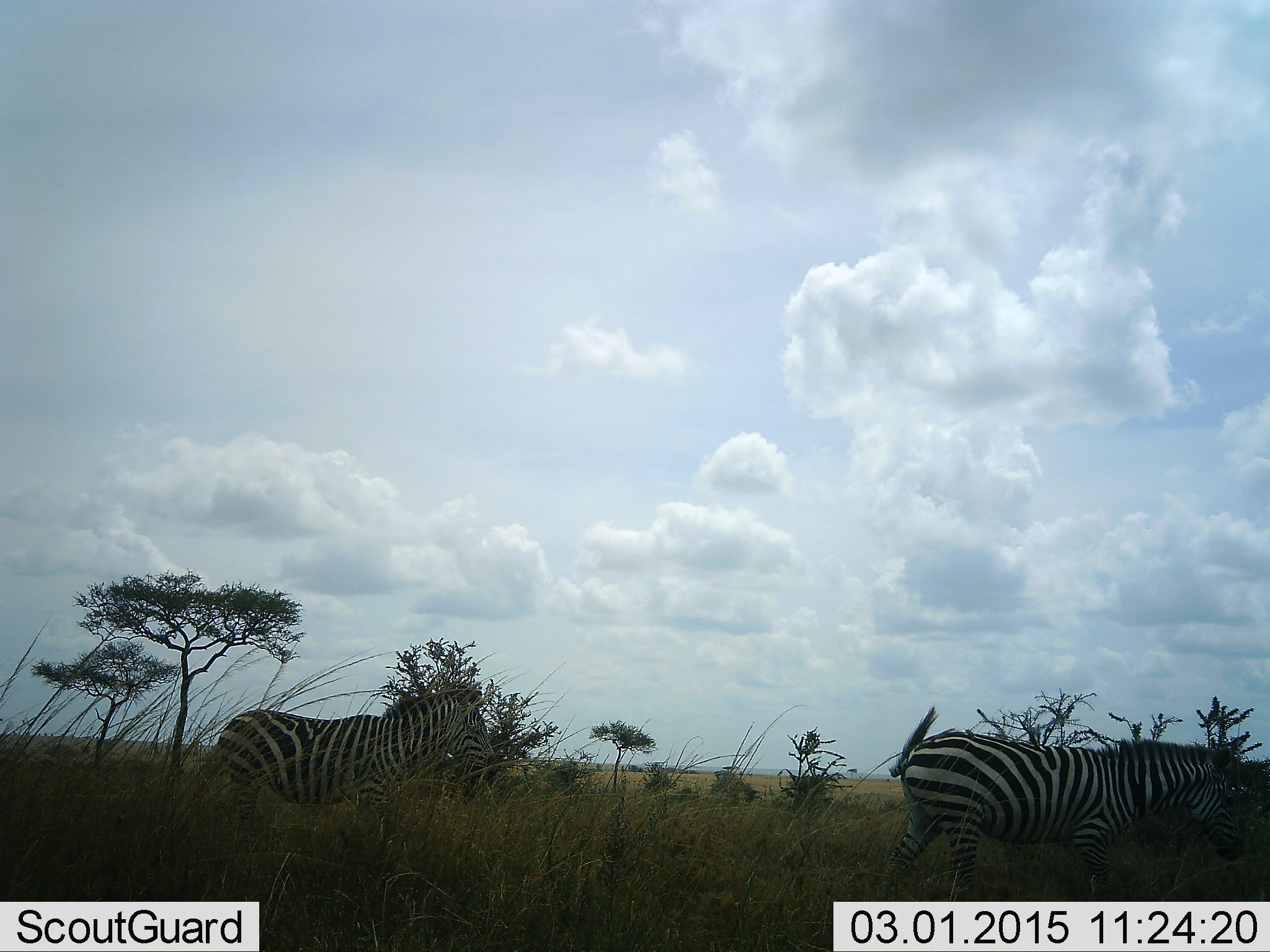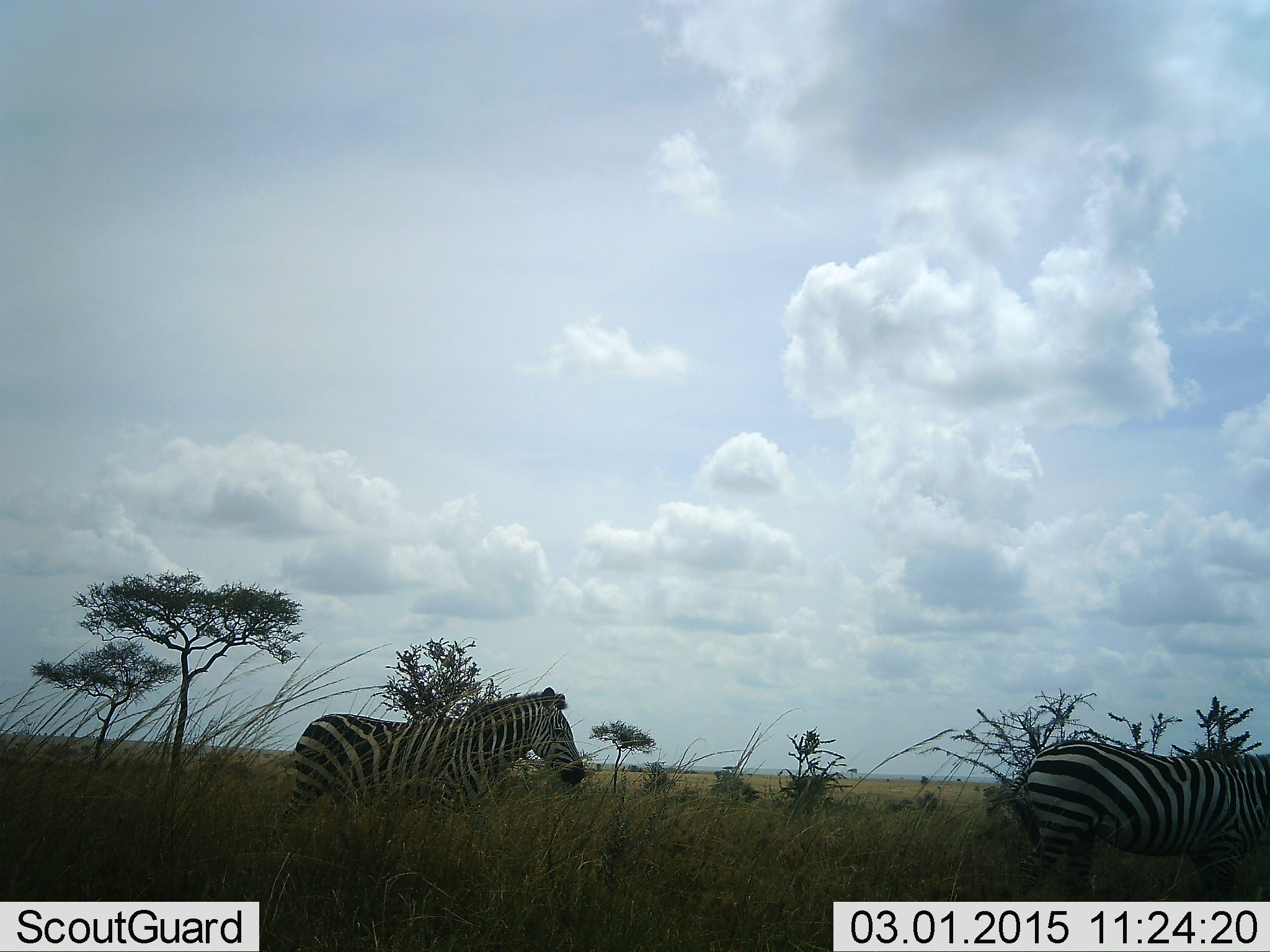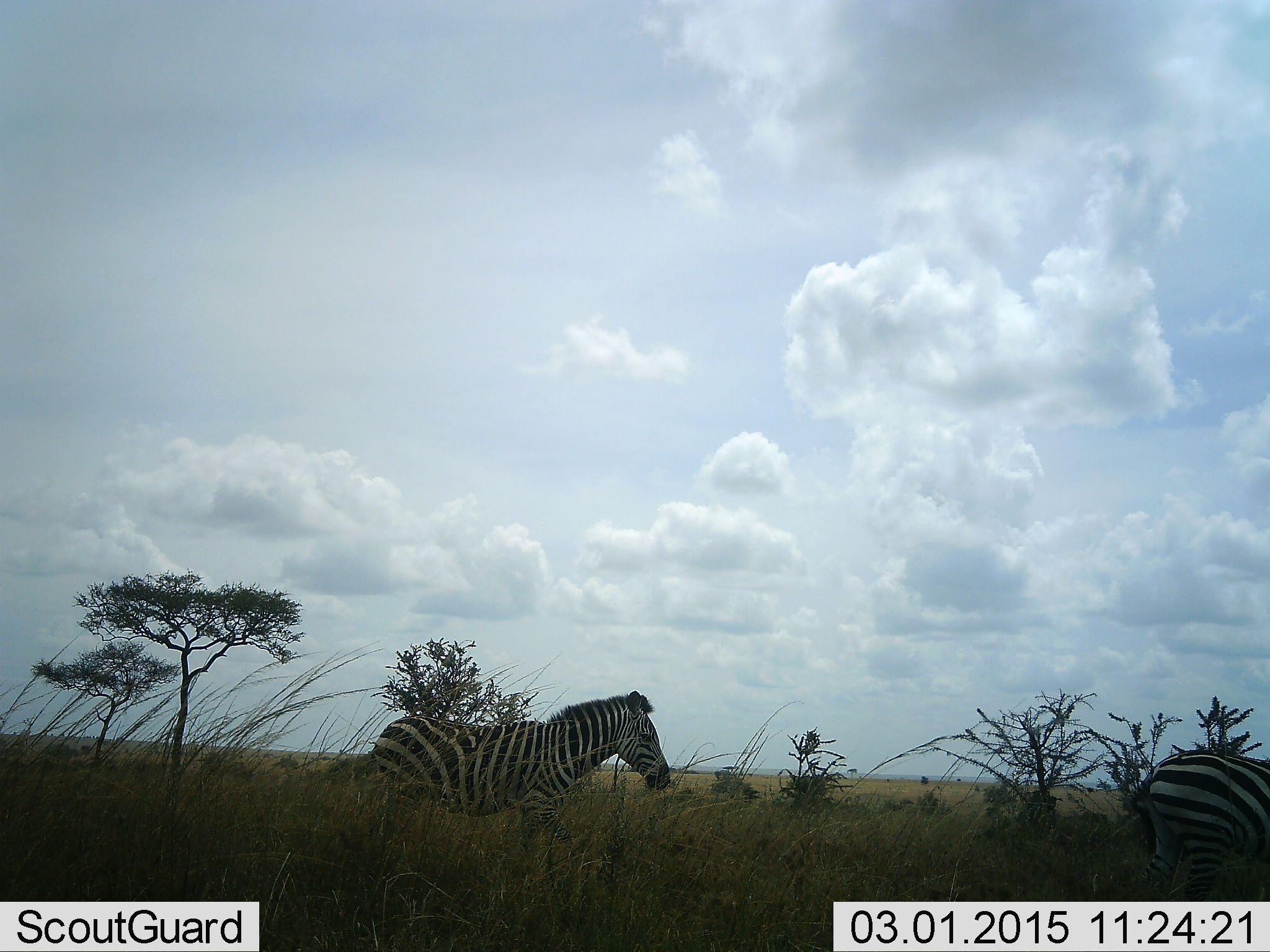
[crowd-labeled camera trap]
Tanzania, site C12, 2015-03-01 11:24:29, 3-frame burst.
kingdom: Animalia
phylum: Chordata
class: Mammalia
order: Perissodactyla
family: Equidae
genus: Equus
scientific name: Equus quagga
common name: plains zebra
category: zebra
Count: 2.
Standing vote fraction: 30%.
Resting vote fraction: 0%.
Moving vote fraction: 70%.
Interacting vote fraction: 0%.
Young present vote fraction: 0%.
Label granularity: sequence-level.